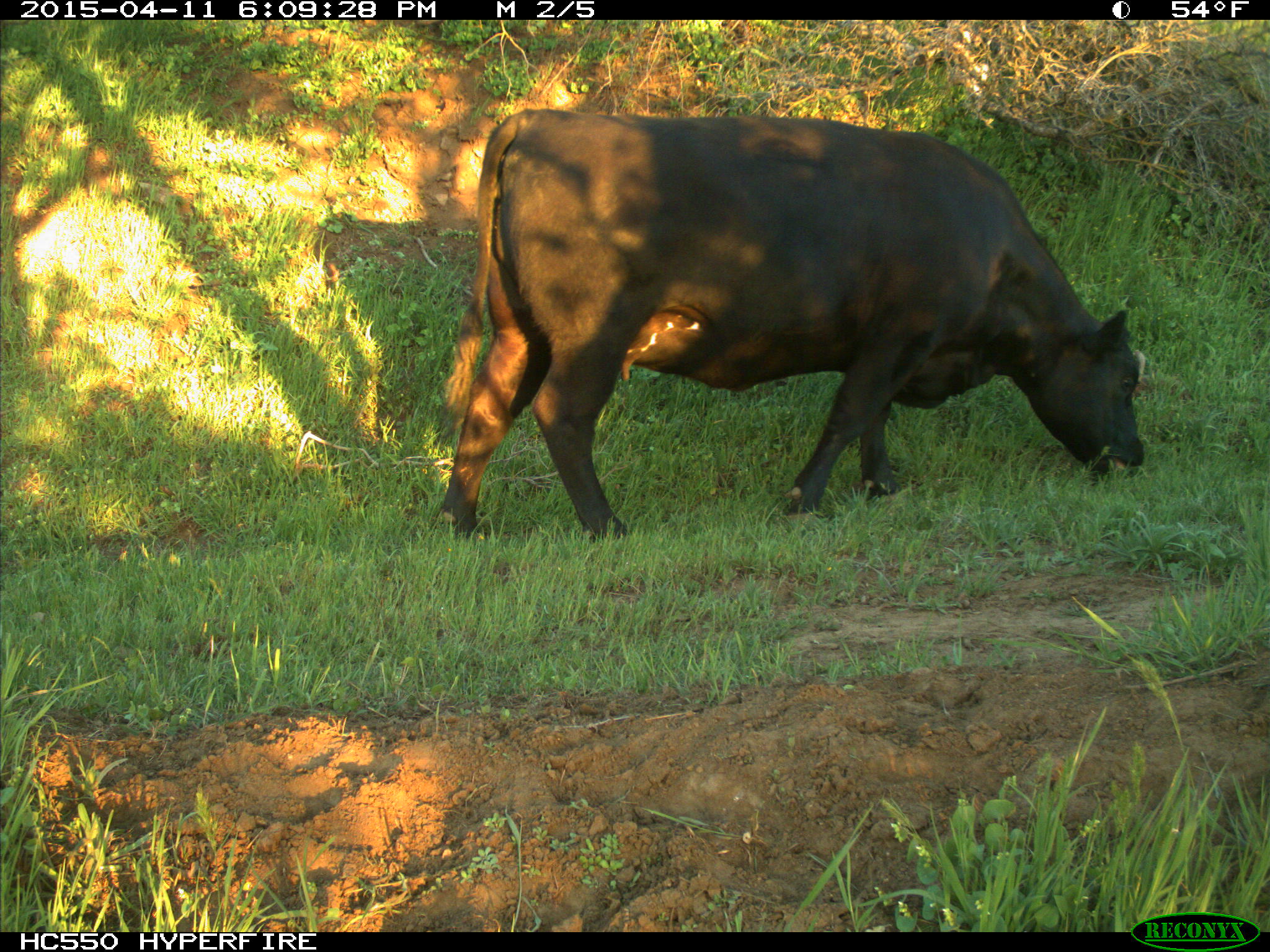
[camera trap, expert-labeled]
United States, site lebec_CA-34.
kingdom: Animalia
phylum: Chordata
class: Mammalia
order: Artiodactyla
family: Bovidae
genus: Bos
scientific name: Bos taurus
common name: domestic cow